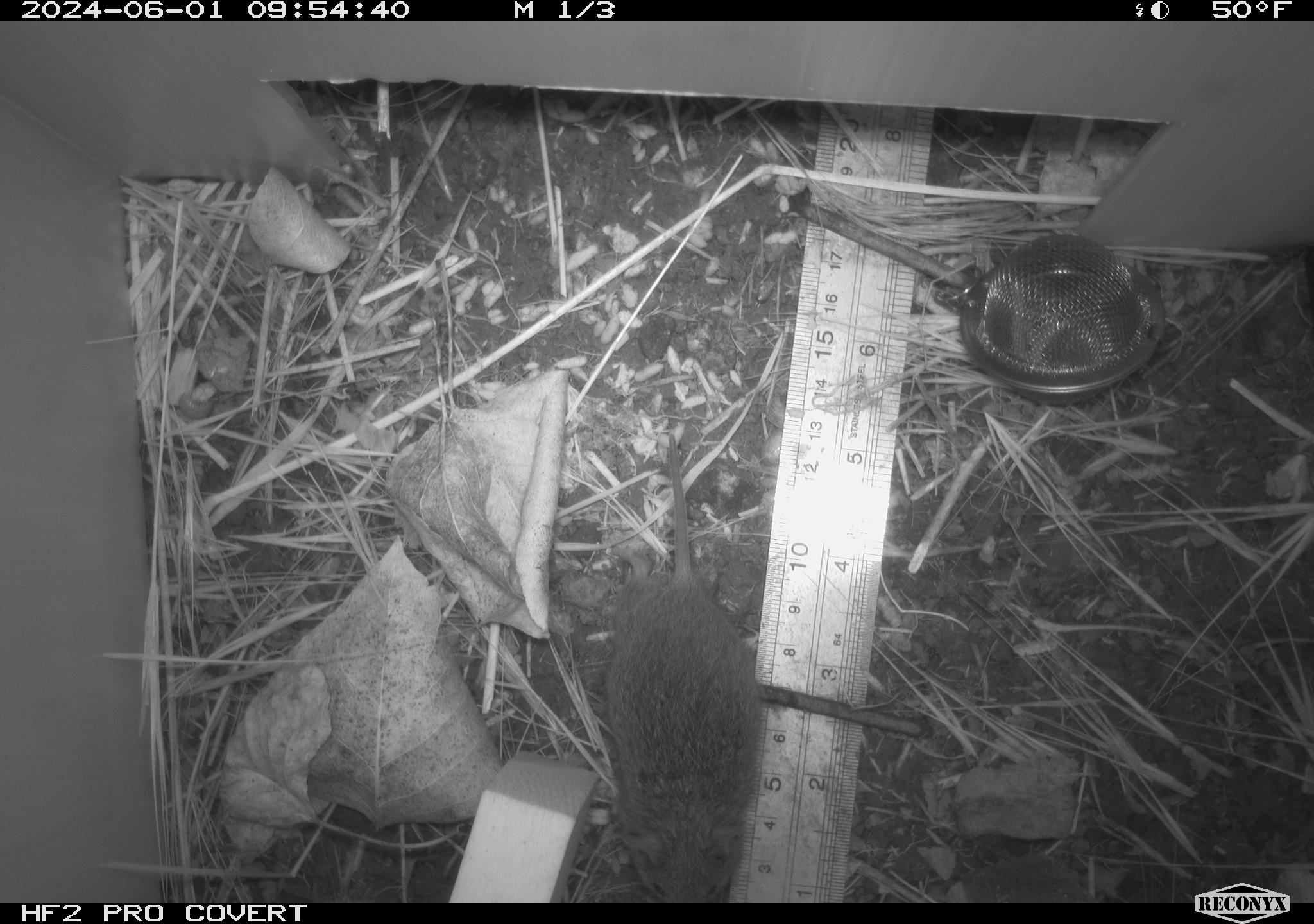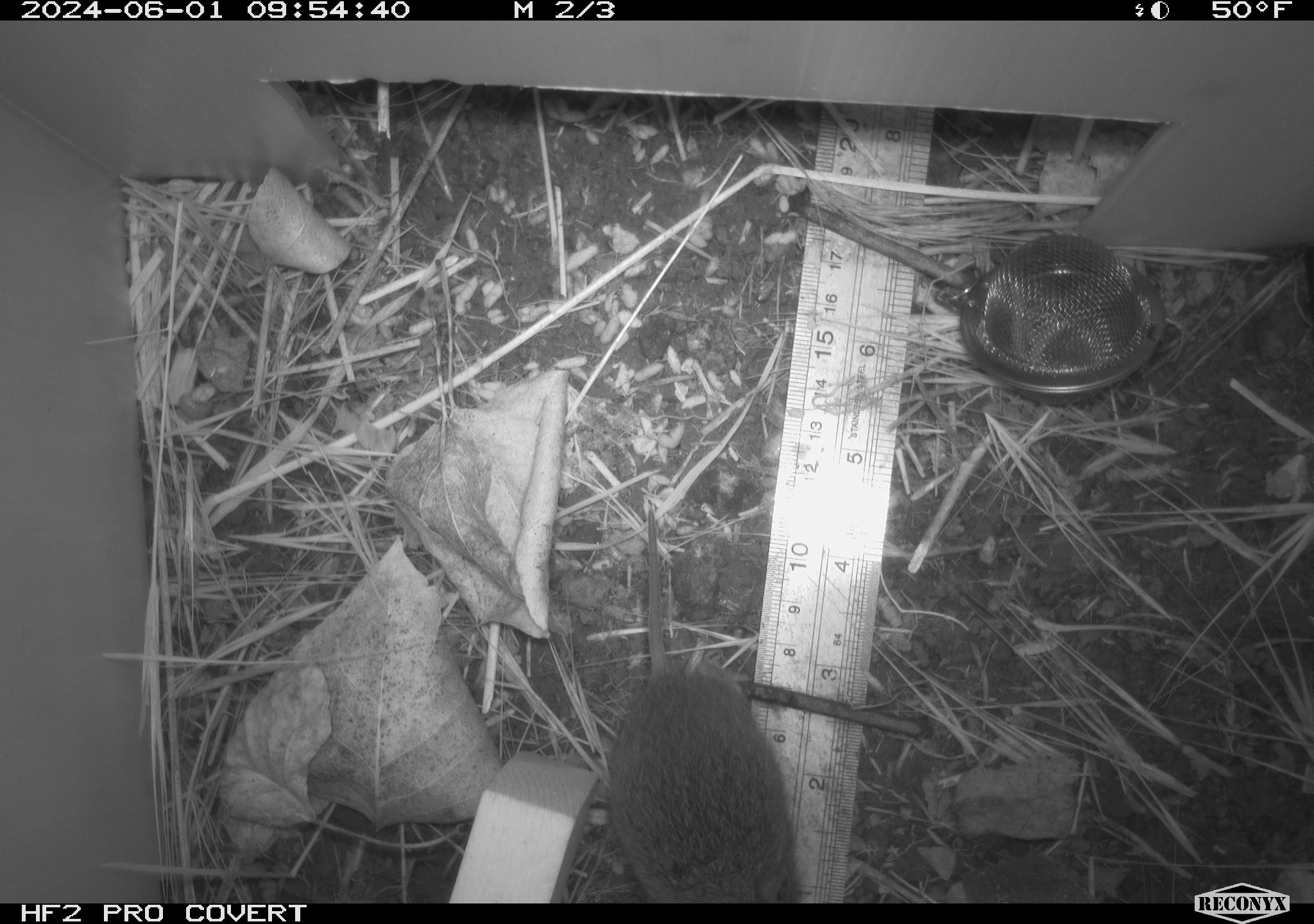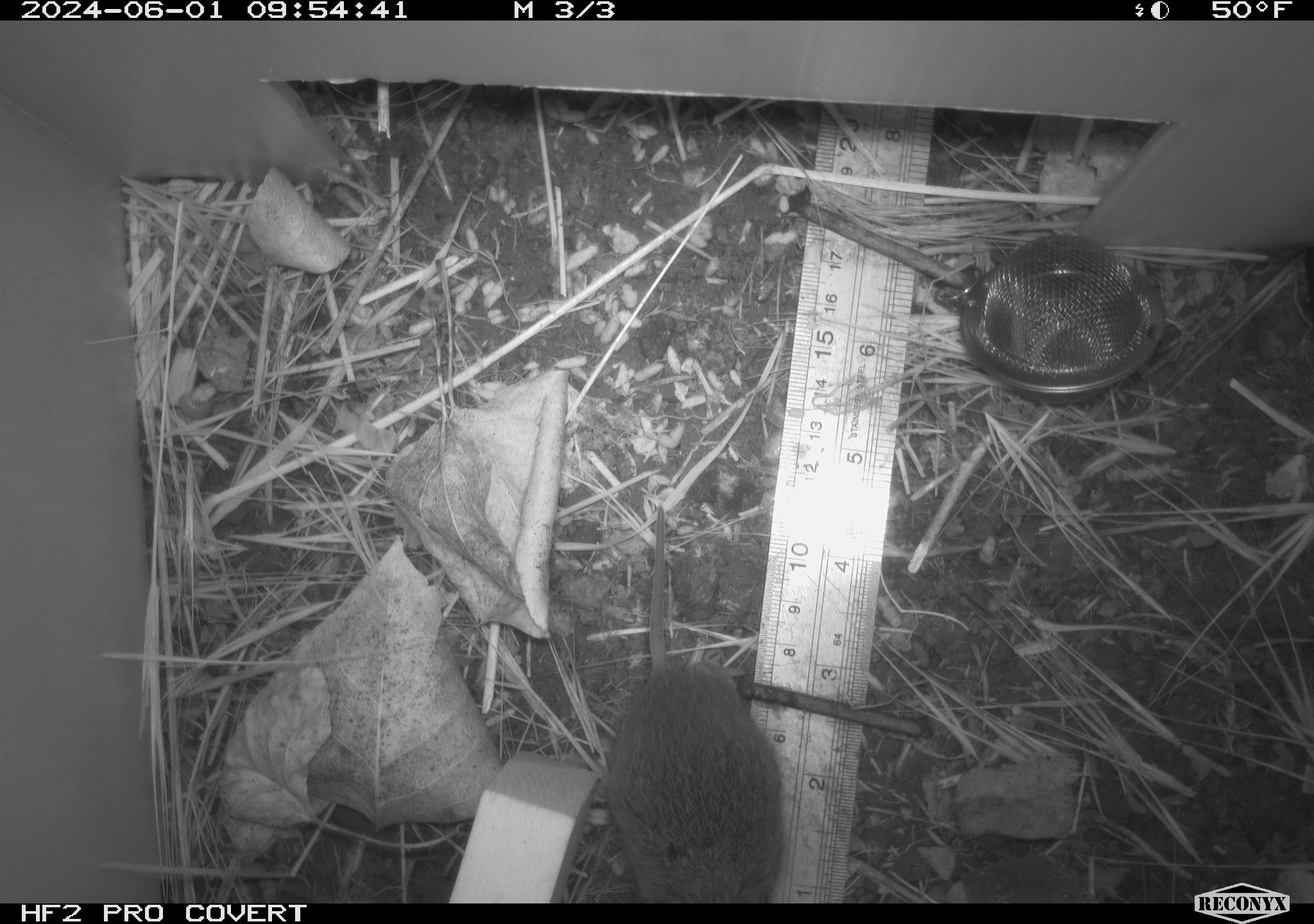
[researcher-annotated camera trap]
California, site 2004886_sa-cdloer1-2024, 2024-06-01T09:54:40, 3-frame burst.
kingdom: Animalia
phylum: Chordata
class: Mammalia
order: Rodentia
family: Cricetidae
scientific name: Arvicolinae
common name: voles, lemmings, and muskrats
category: arvicolinae subfamily